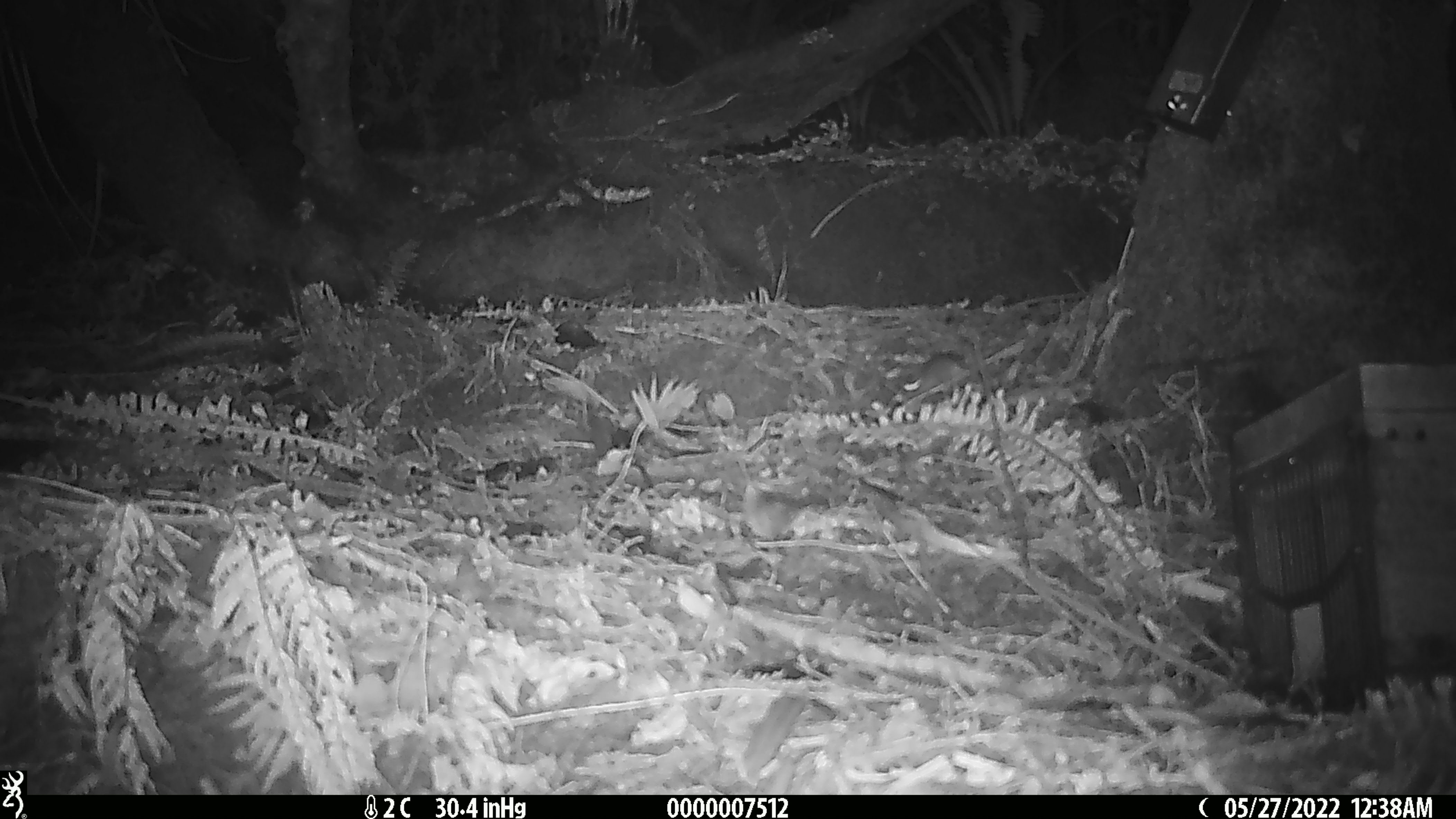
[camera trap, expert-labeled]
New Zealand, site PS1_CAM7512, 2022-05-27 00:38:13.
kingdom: Animalia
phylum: Chordata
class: Mammalia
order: Rodentia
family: Muridae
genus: Mus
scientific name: Mus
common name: mouse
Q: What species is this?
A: Mouse (Mus).